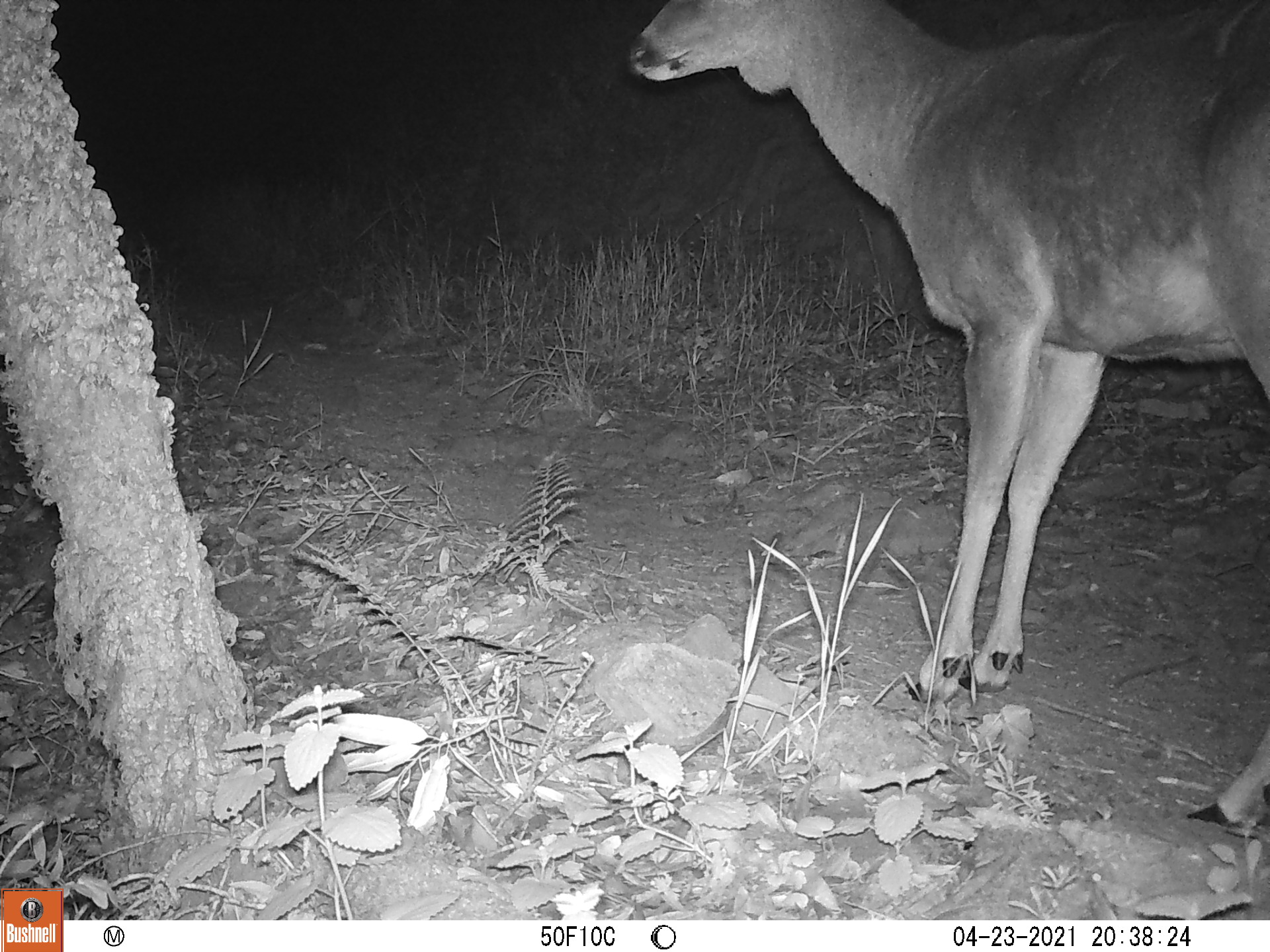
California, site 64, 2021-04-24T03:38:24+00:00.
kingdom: Animalia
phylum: Chordata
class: Mammalia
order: Artiodactyla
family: Cervidae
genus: Odocoileus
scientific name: Odocoileus hemionus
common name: mule deer